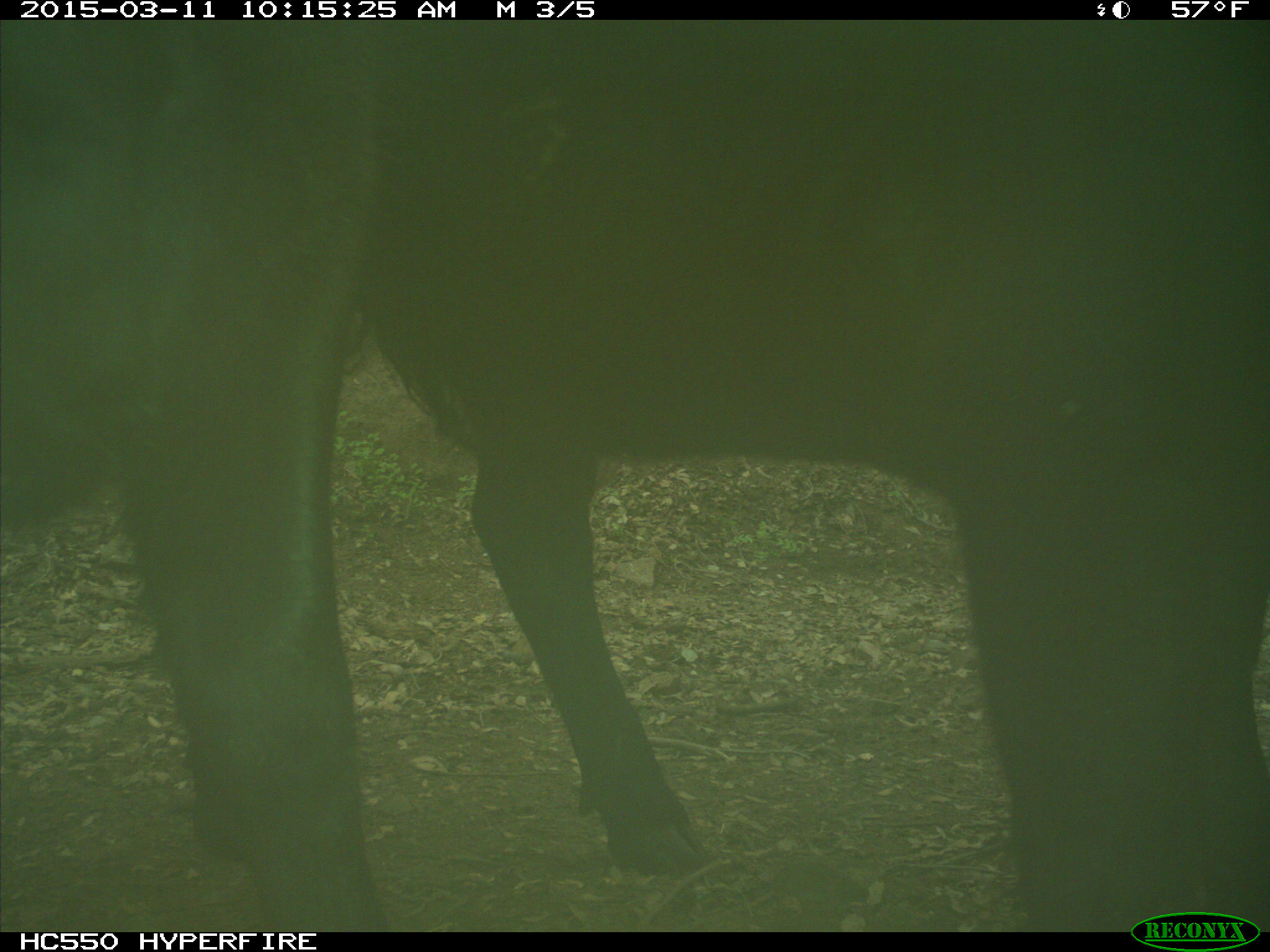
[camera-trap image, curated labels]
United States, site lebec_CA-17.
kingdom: Animalia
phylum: Chordata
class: Mammalia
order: Artiodactyla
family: Bovidae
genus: Bos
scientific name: Bos taurus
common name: domestic cow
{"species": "Bos taurus (domestic cow)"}